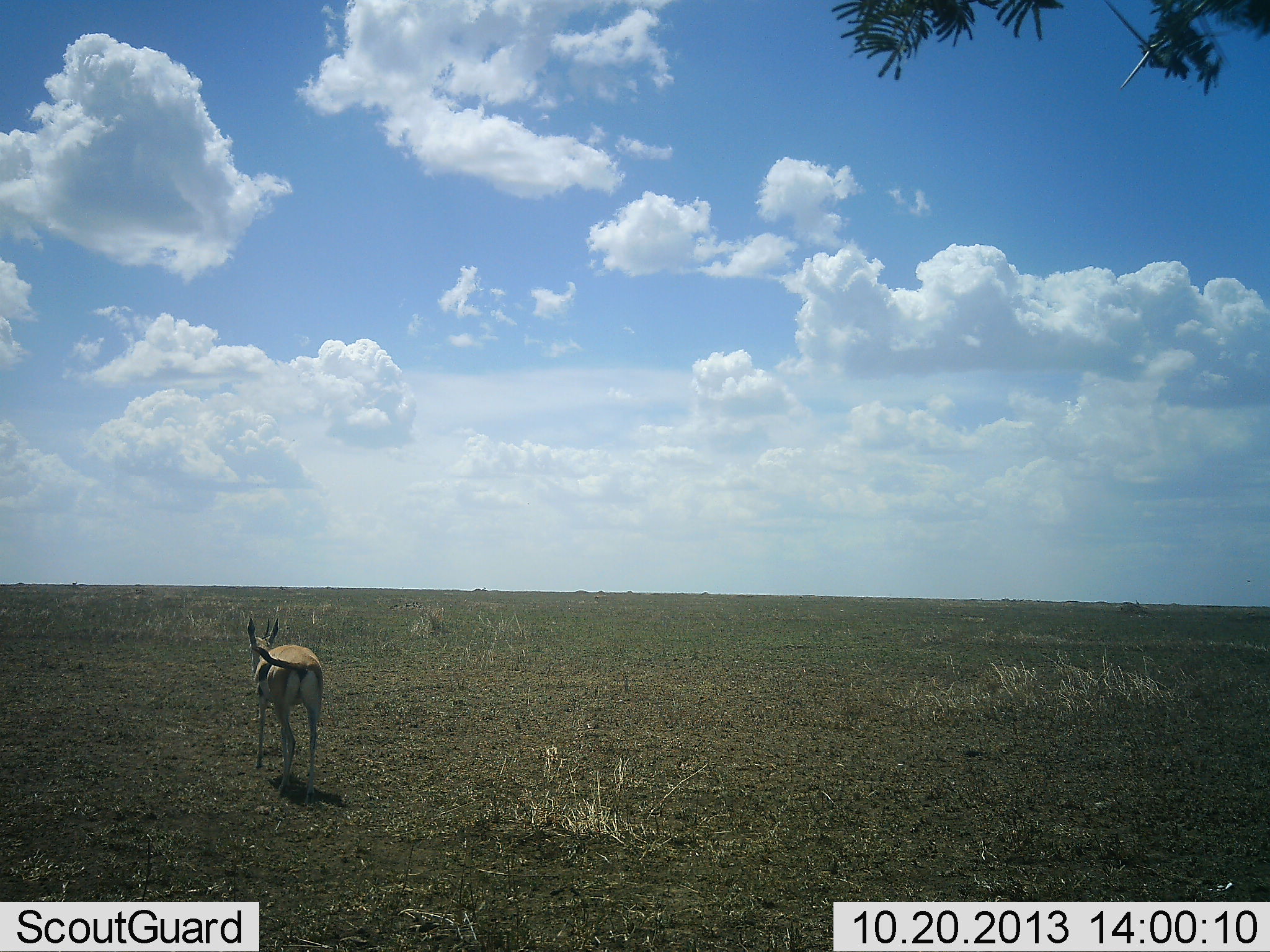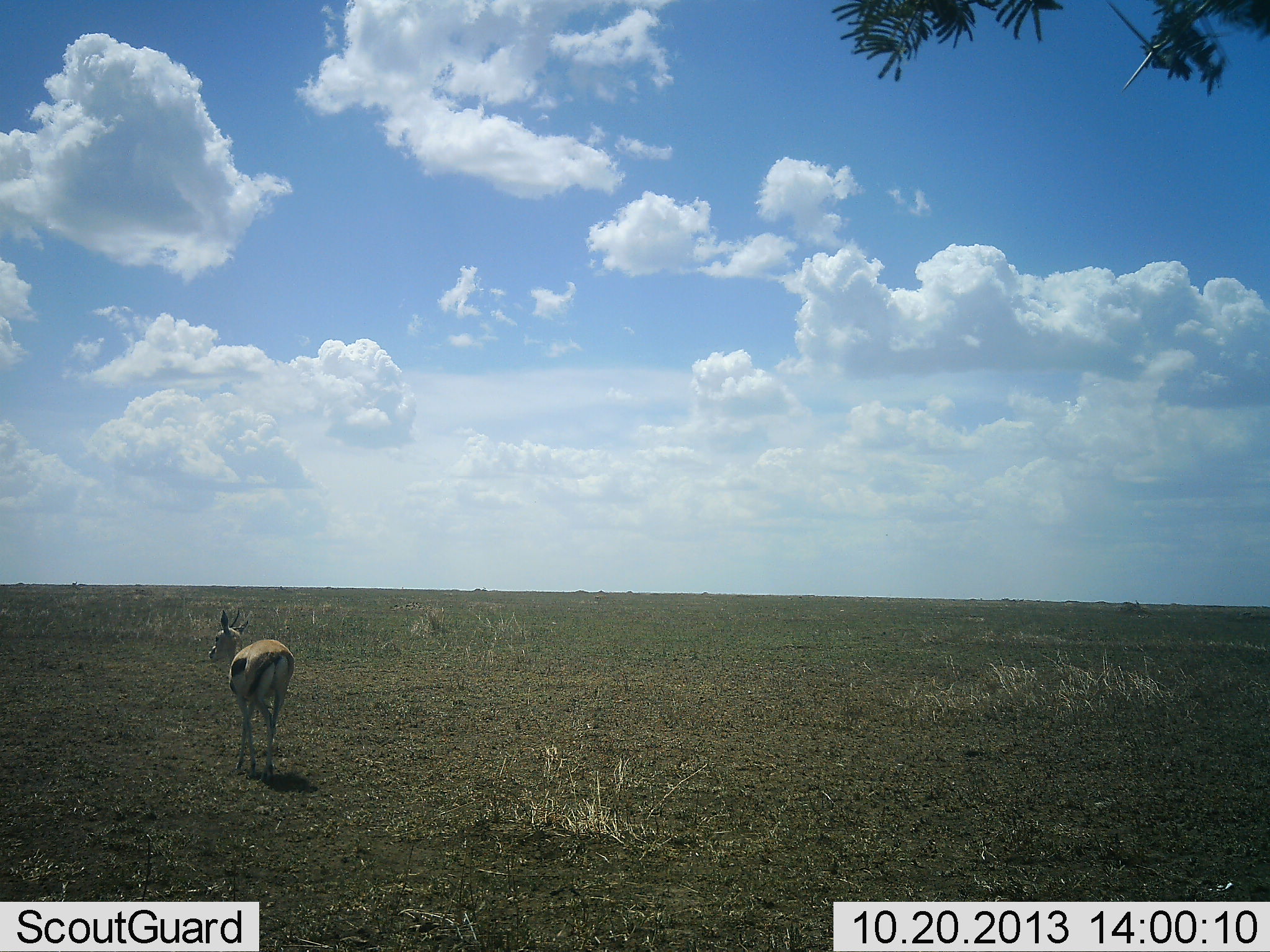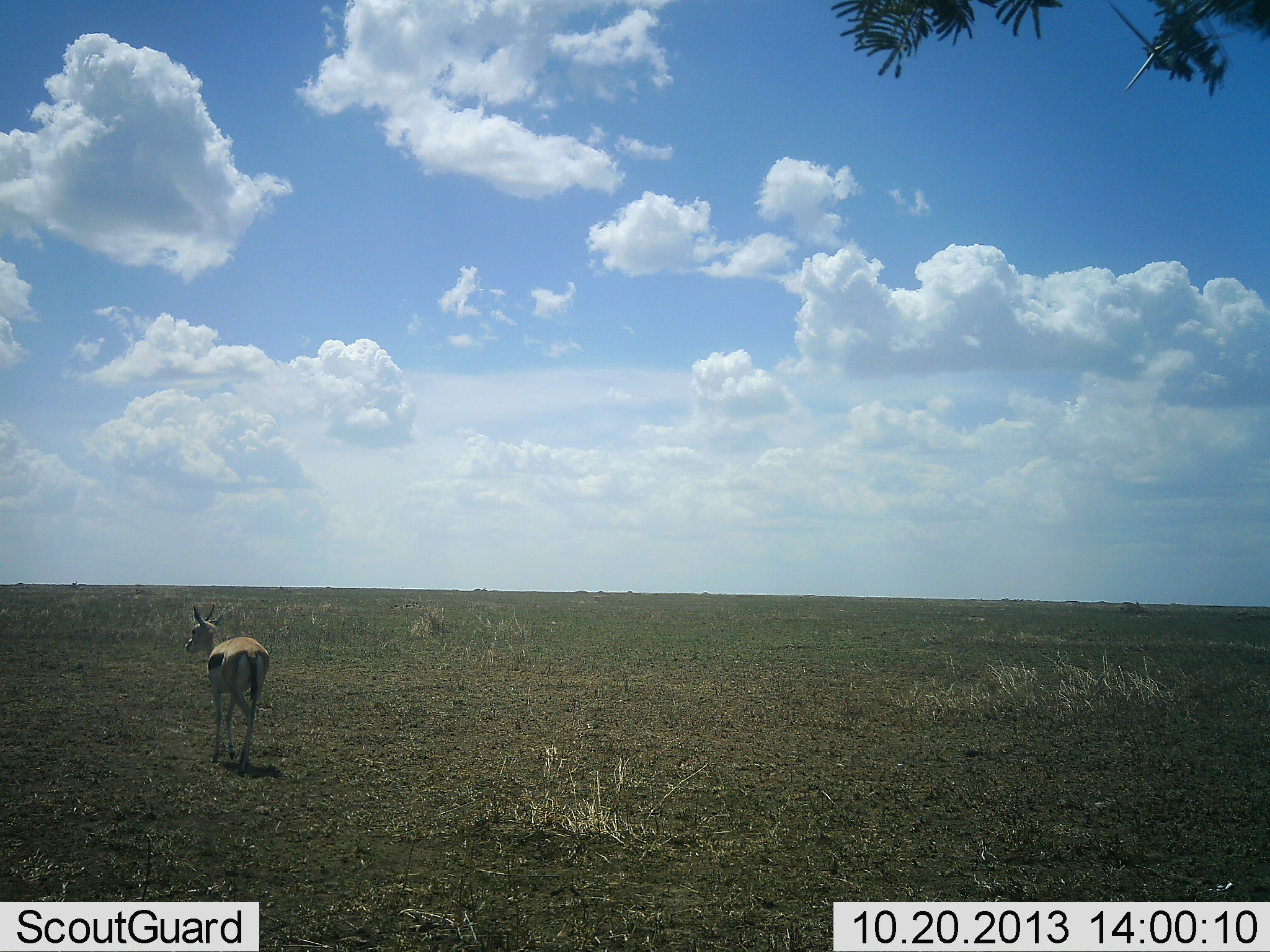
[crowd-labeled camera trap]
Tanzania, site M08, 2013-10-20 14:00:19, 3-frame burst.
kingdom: Animalia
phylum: Chordata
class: Mammalia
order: Artiodactyla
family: Bovidae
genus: Eudorcas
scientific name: Eudorcas thomsonii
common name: thomson's gazelle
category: gazellethomsons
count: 1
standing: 0%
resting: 0%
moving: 100%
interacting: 0%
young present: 0%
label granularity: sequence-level